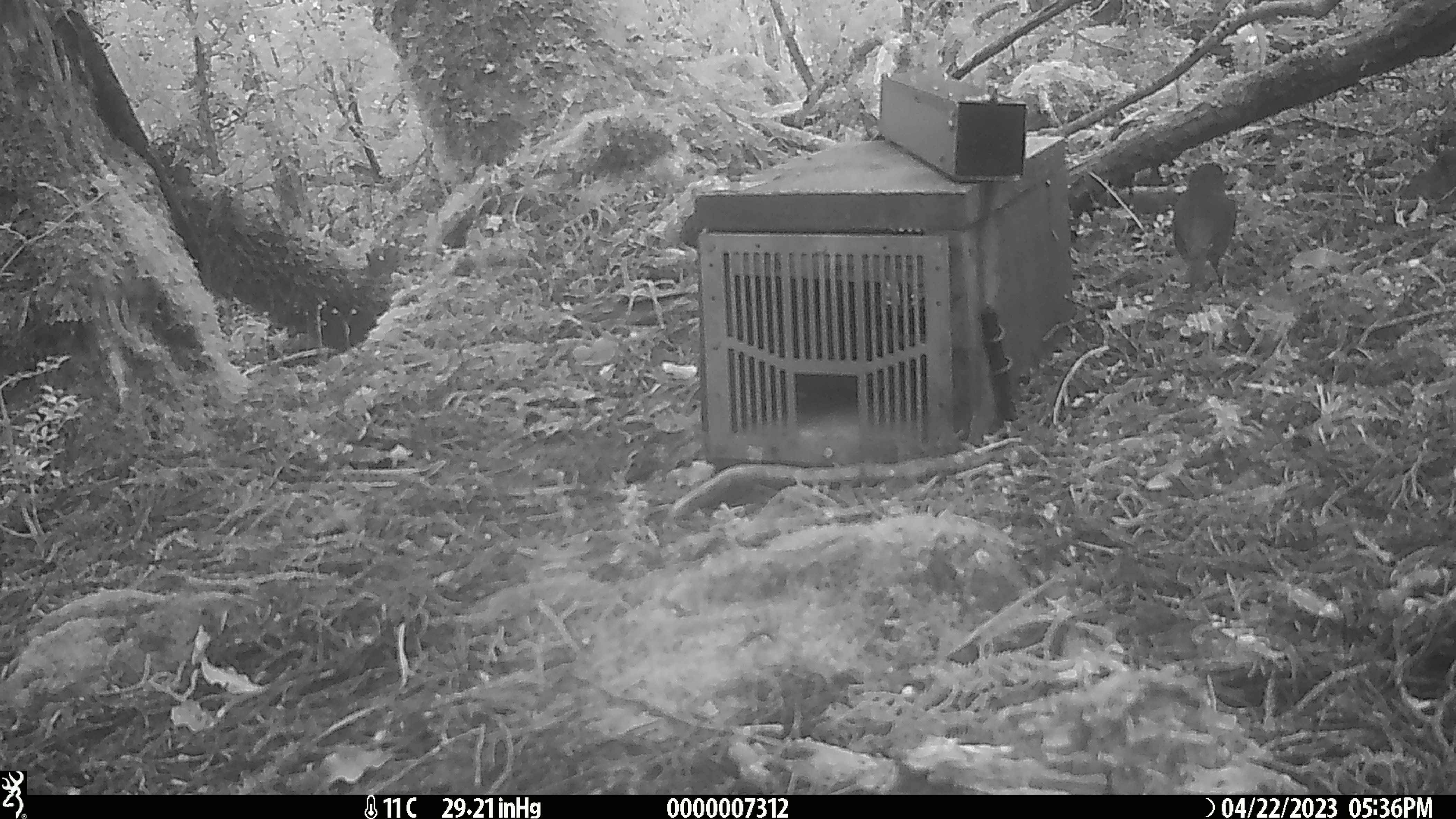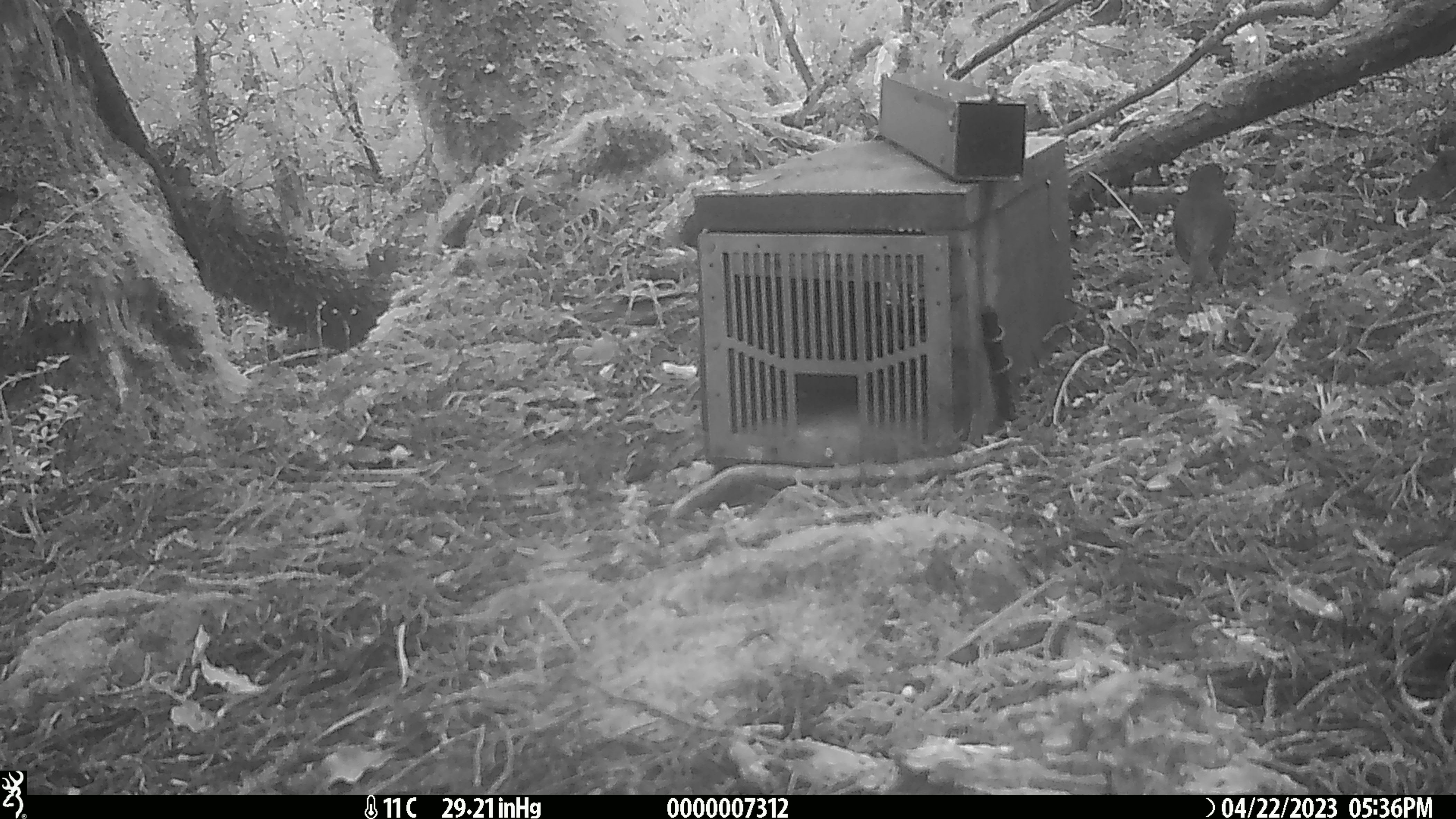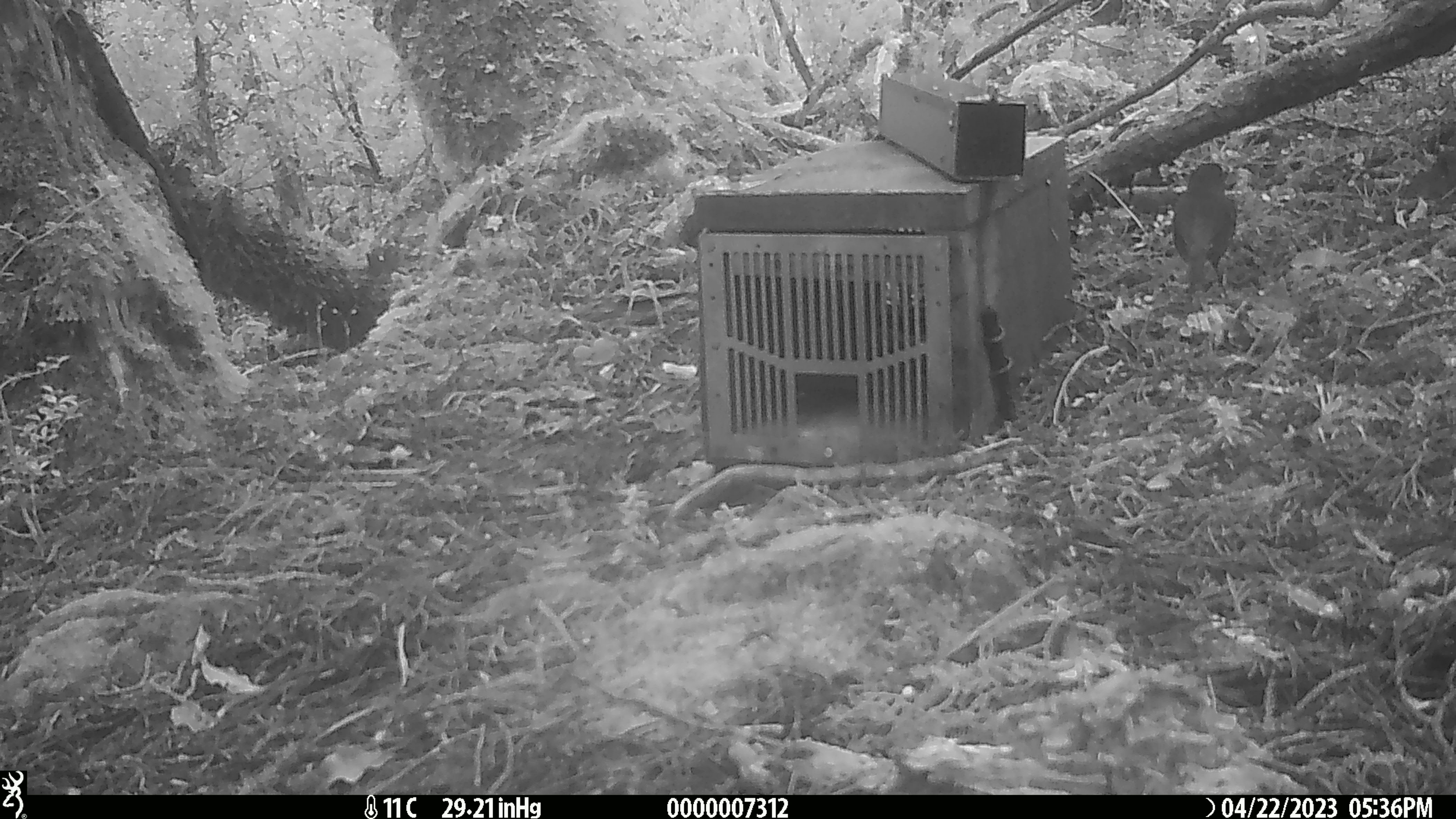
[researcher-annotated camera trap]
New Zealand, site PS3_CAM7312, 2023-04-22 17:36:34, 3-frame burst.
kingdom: Animalia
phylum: Chordata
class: Aves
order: Passeriformes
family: Petroicidae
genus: Petroica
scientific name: Petroica australis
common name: new zealand robin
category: robin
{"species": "robin (new zealand robin) (Petroica australis)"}